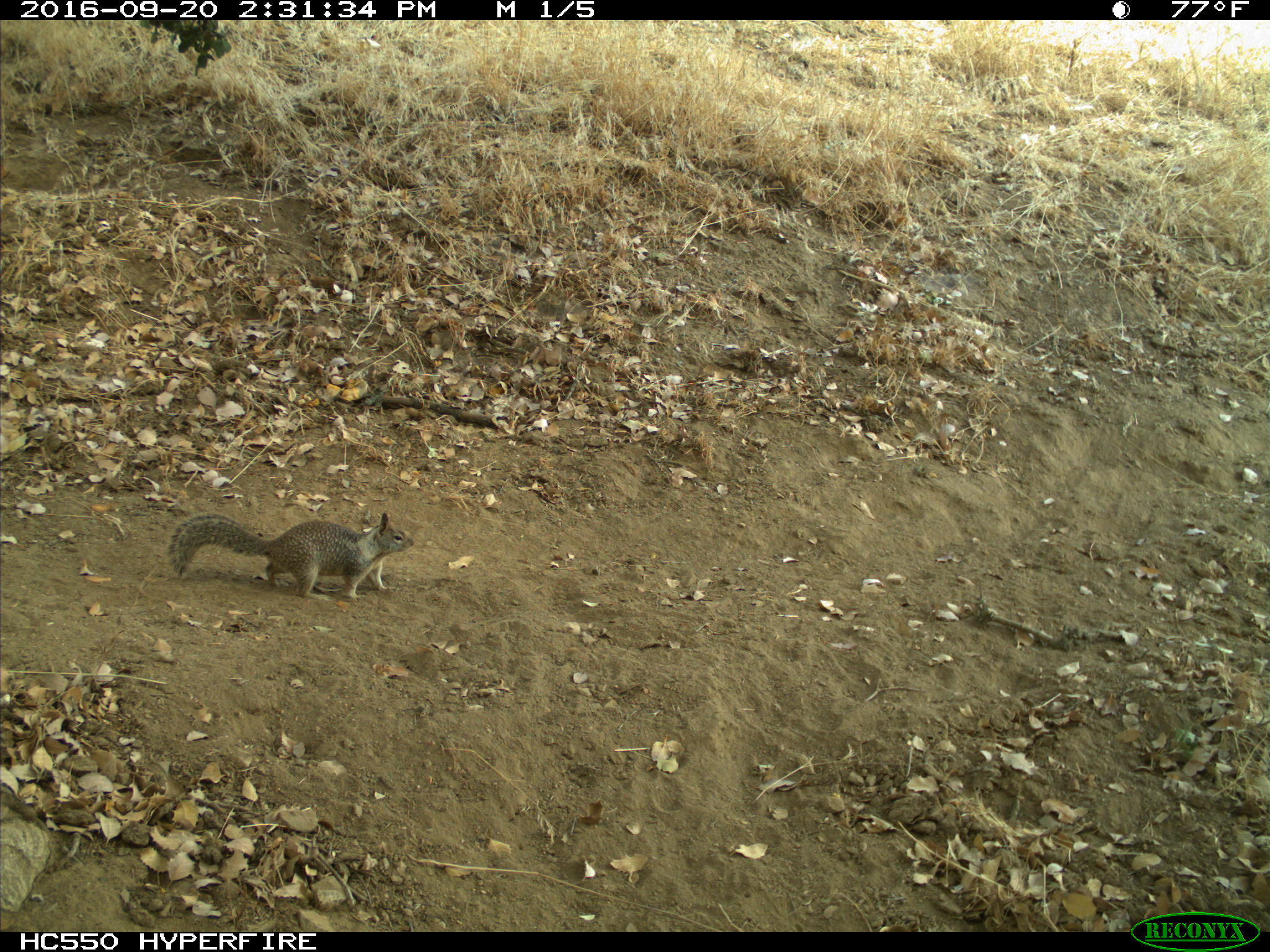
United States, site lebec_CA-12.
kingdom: Animalia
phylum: Chordata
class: Mammalia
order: Rodentia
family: Sciuridae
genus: Otospermophilus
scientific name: Otospermophilus beecheyi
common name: california ground squirrel